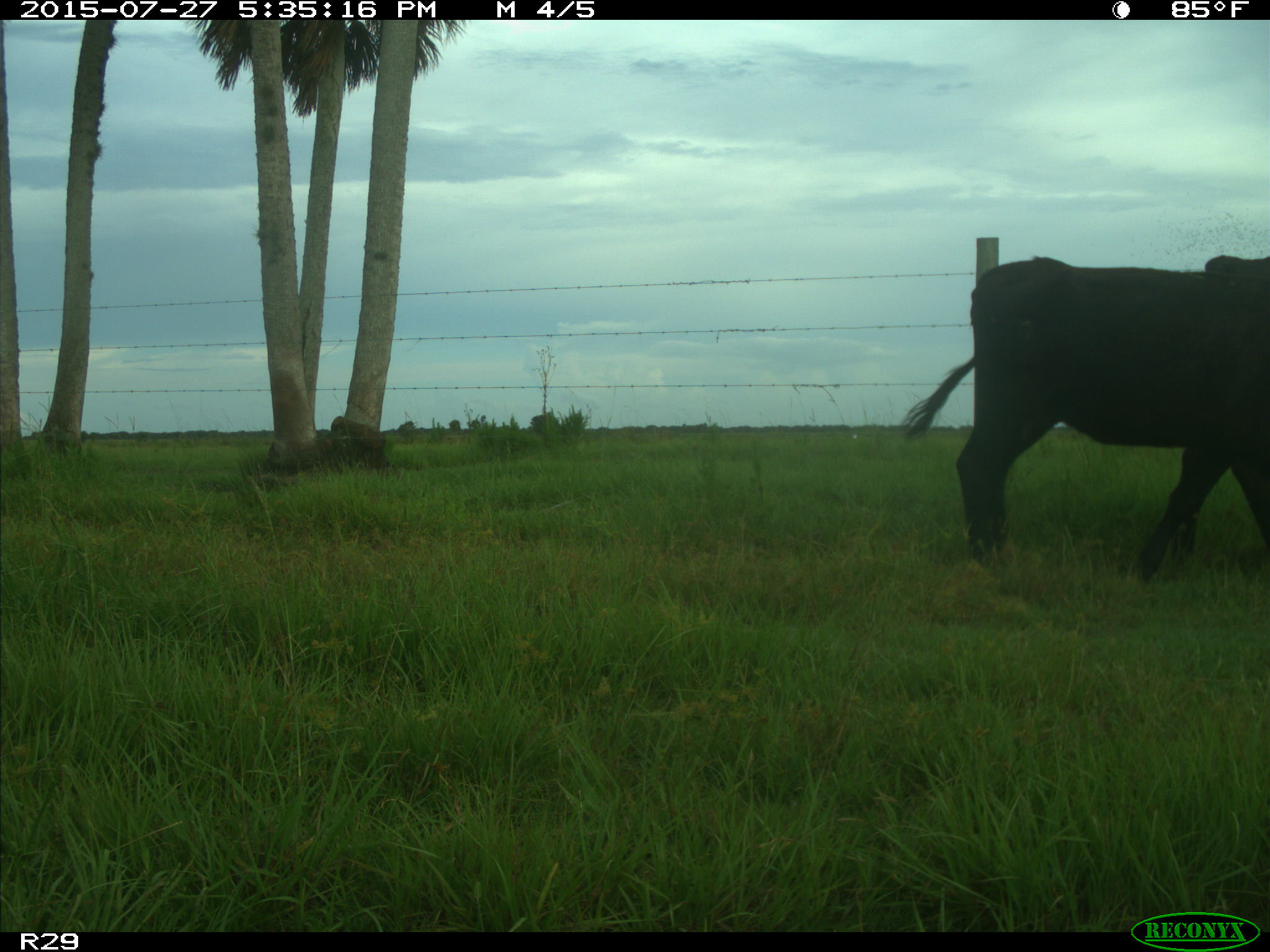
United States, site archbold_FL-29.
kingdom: Animalia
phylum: Chordata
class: Mammalia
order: Artiodactyla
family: Bovidae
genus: Bos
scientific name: Bos taurus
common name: domestic cow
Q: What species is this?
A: Bos taurus (domestic cow).